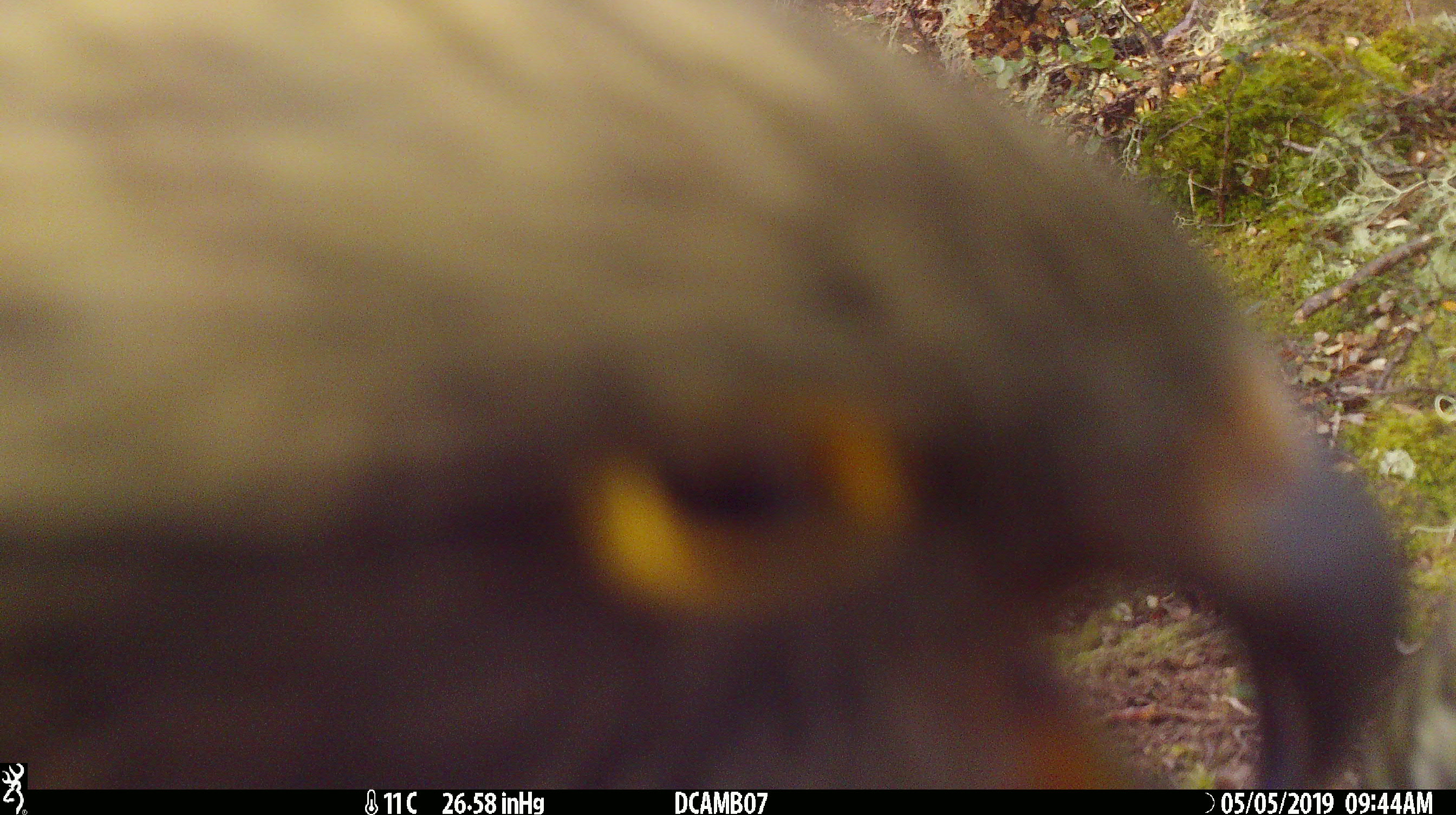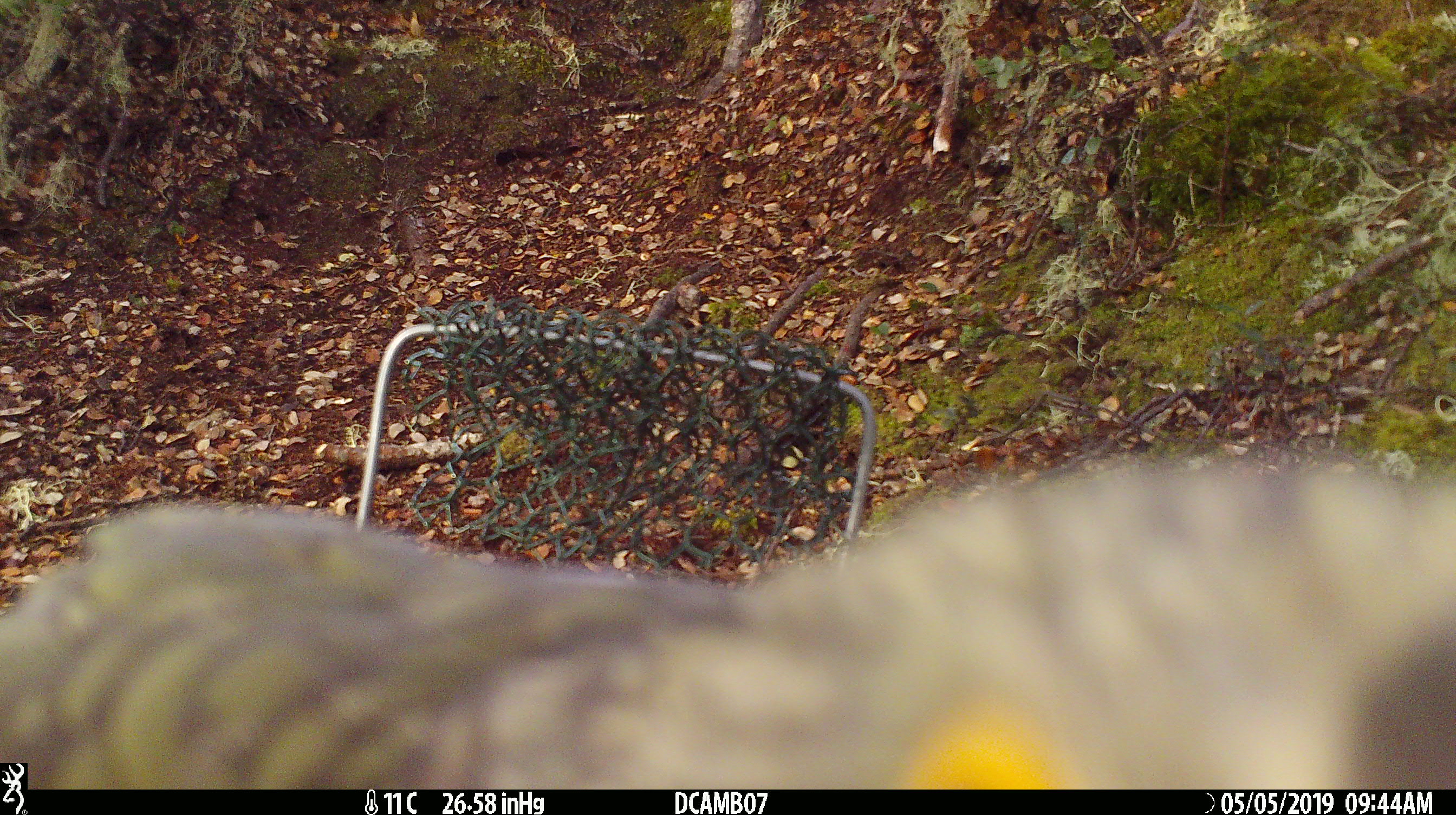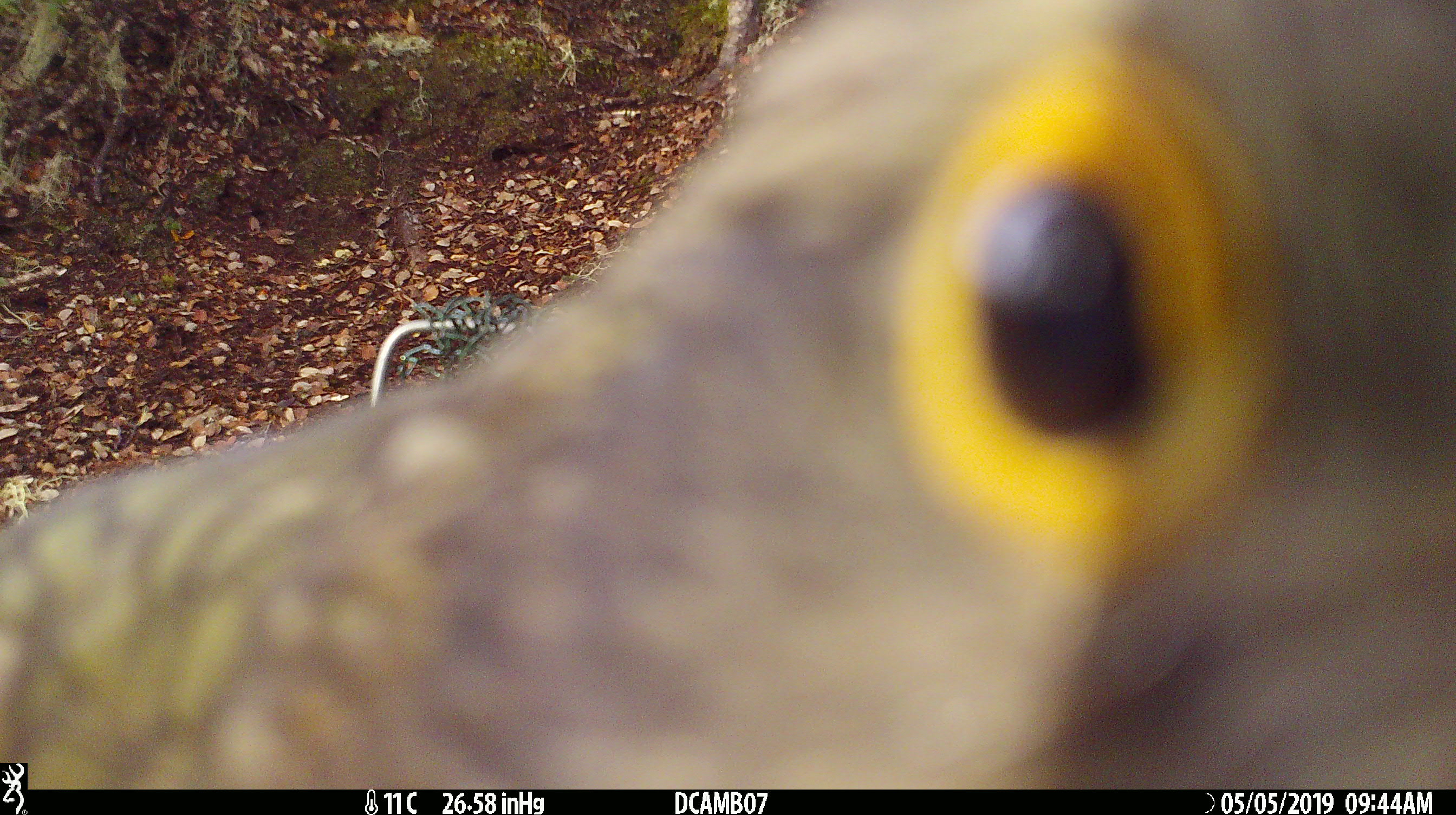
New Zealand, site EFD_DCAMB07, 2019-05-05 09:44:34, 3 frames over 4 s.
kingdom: Animalia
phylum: Chordata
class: Aves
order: Psittaciformes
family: Strigopidae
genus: Nestor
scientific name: Nestor notabilis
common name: kea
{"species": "kea (Nestor notabilis)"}